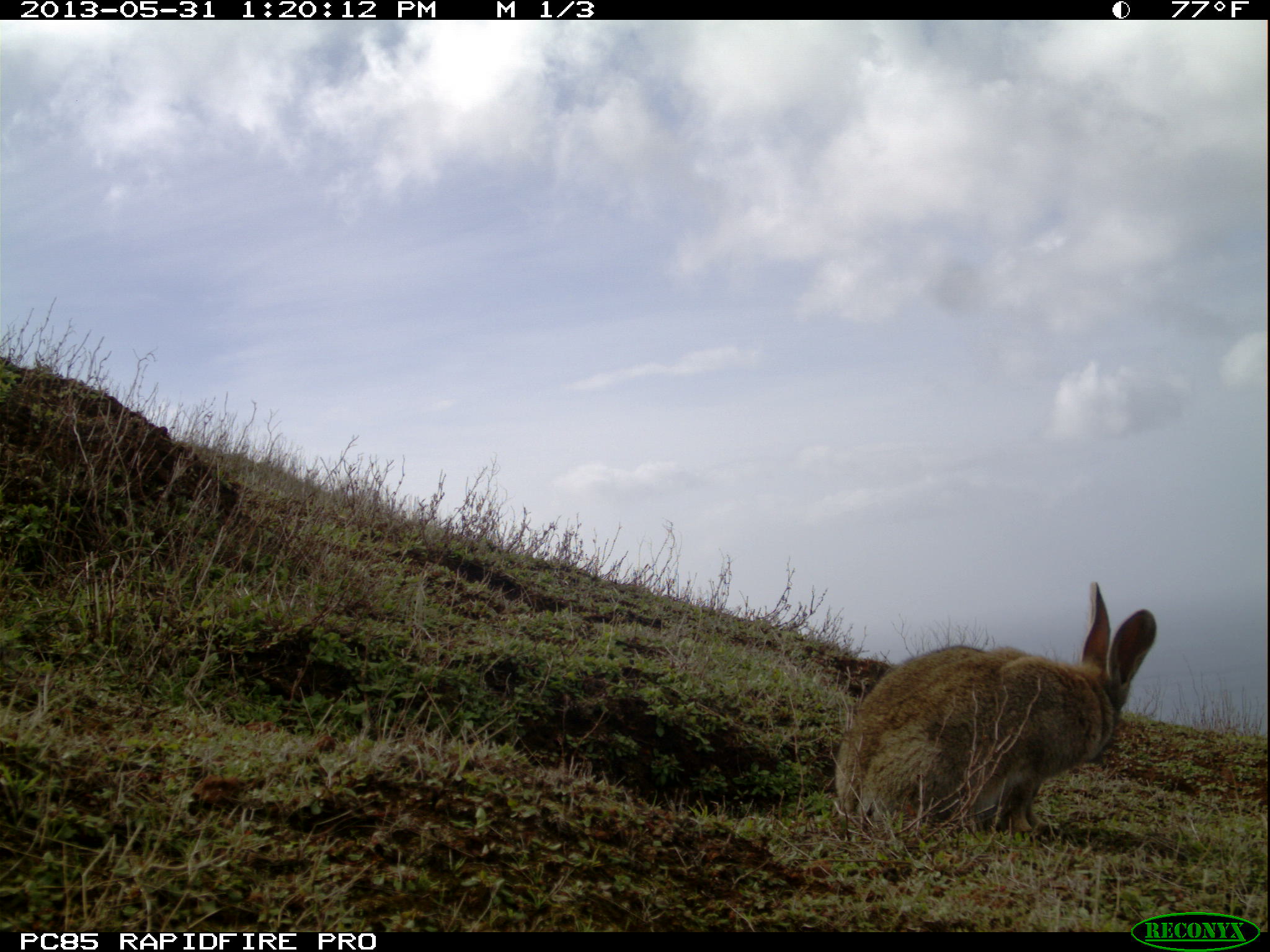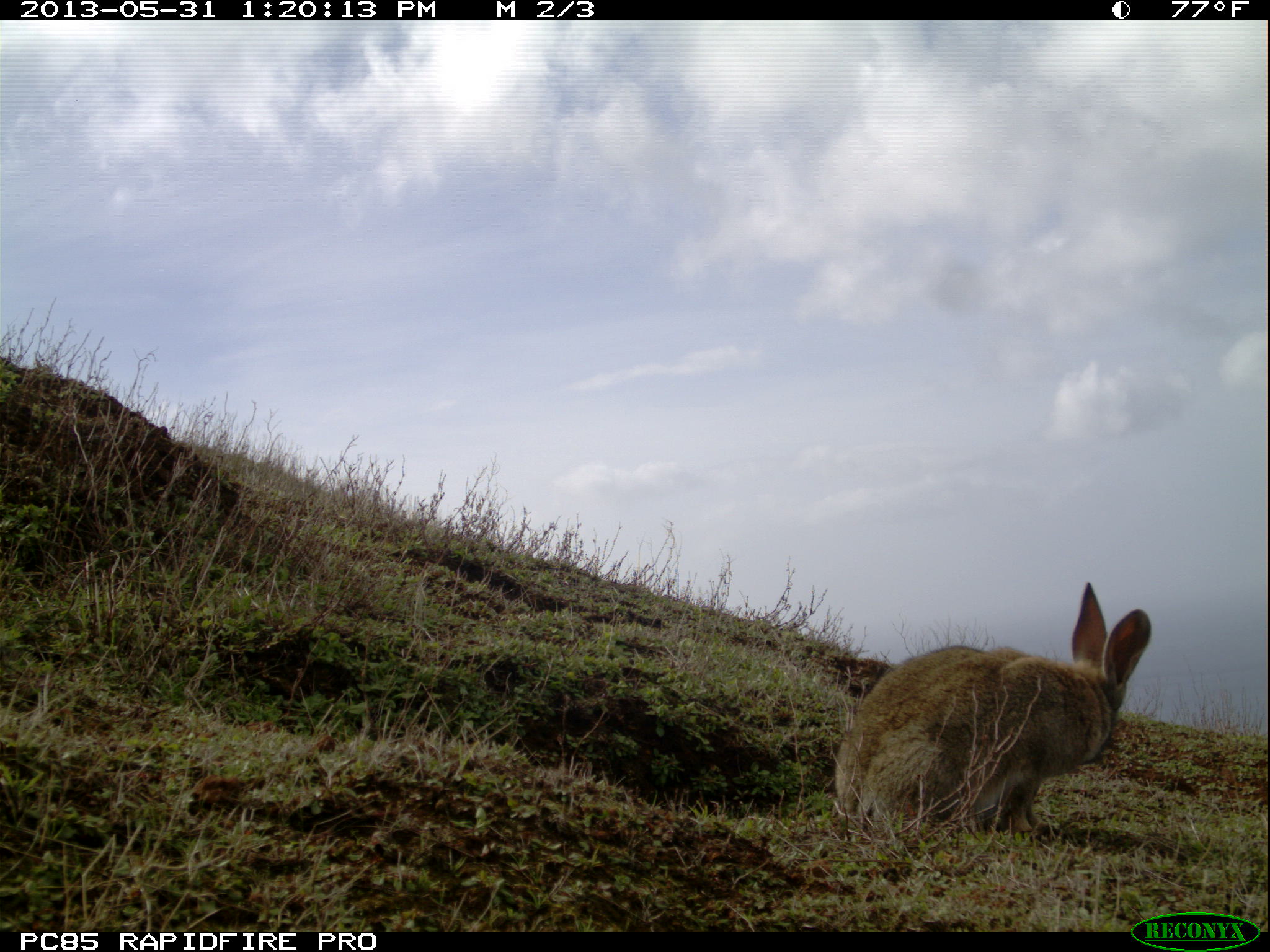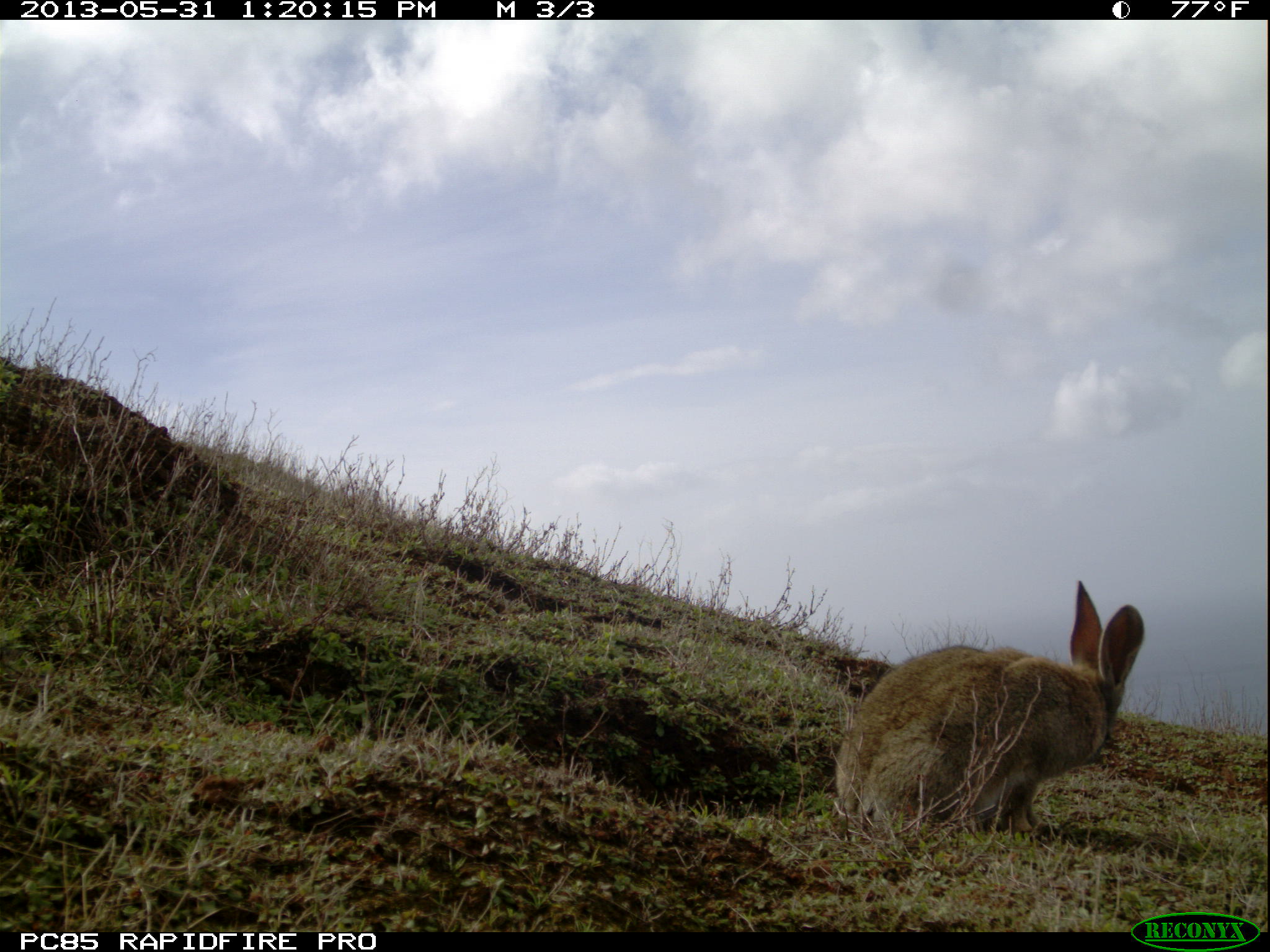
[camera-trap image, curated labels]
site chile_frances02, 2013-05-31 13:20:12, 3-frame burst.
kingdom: Animalia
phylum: Chordata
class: Mammalia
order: Lagomorpha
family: Leporidae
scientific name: Leporidae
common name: rabbits and hares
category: rabbit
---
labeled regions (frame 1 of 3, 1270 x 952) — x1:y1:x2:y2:
rabbit: 826:579:1158:843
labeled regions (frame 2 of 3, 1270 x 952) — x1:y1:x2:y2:
rabbit: 827:579:1153:845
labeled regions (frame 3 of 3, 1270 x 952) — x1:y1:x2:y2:
rabbit: 828:579:1145:845